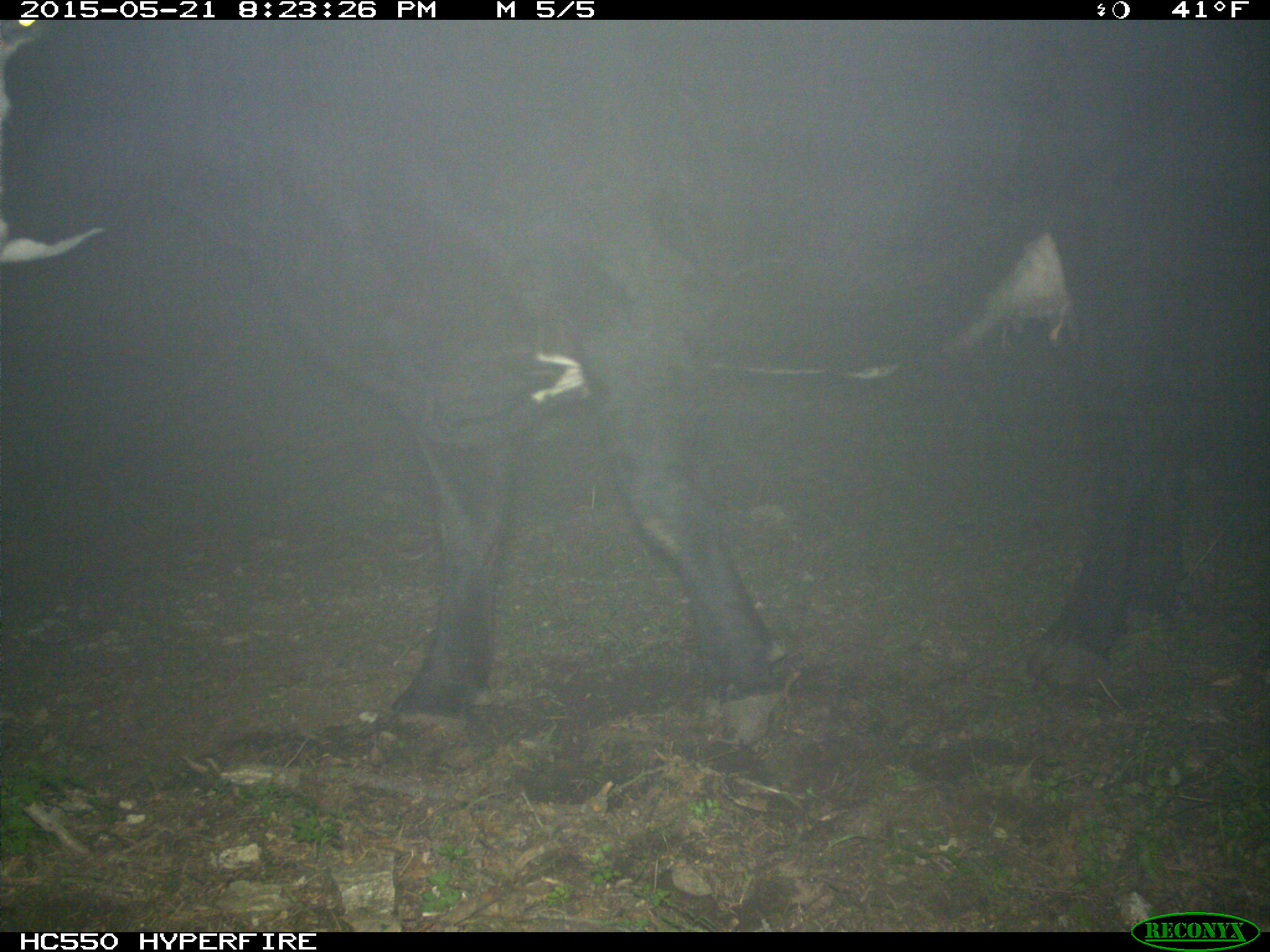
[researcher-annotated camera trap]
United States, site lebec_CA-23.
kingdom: Animalia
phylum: Chordata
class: Mammalia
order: Artiodactyla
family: Bovidae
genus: Bos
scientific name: Bos taurus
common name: domestic cow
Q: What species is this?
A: Bos taurus (domestic cow).